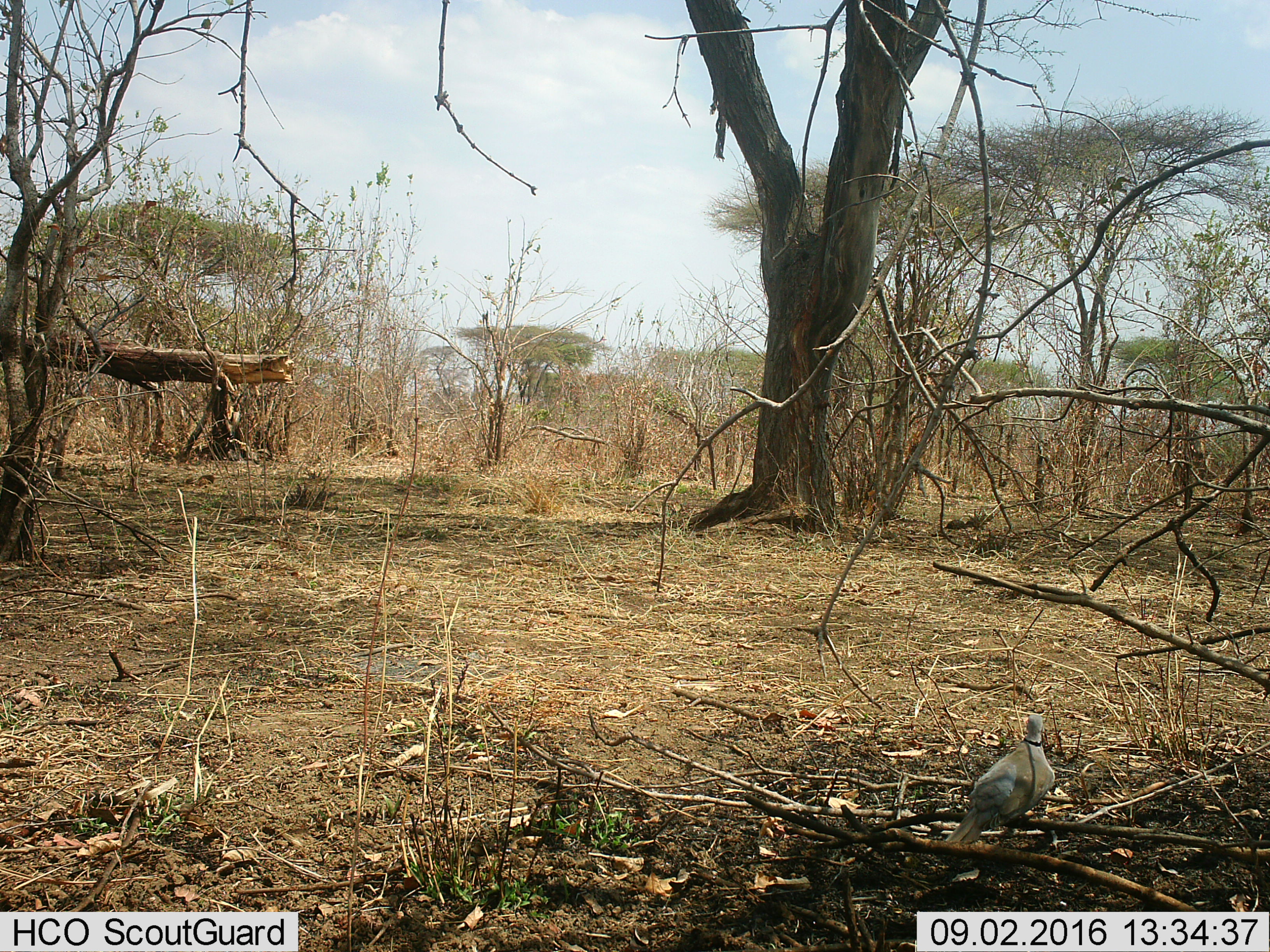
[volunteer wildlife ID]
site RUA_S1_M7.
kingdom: Animalia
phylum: Chordata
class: Aves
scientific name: Aves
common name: bird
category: birdother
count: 1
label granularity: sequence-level